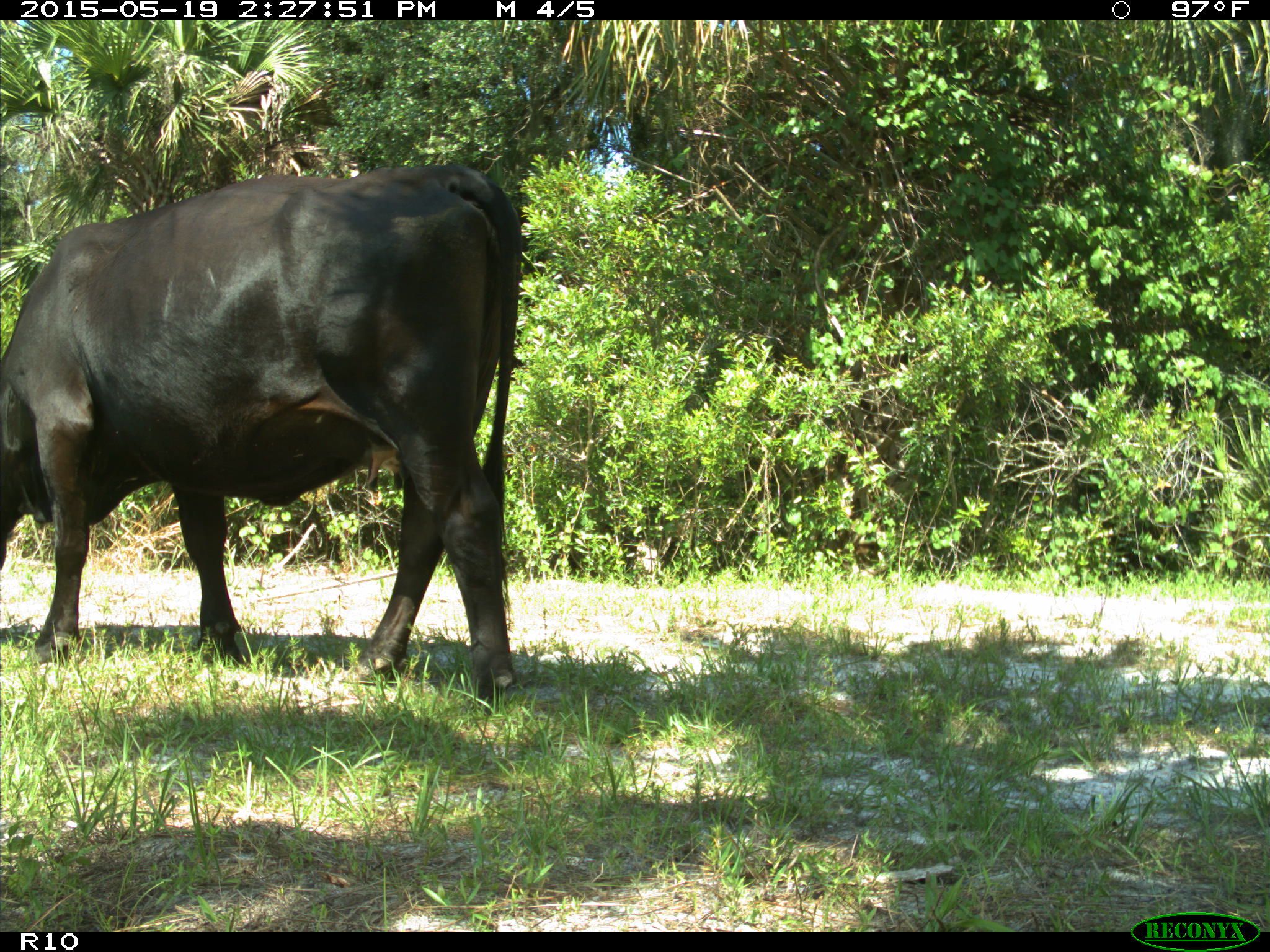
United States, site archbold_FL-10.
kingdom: Animalia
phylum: Chordata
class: Mammalia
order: Artiodactyla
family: Bovidae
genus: Bos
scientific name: Bos taurus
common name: domestic cow